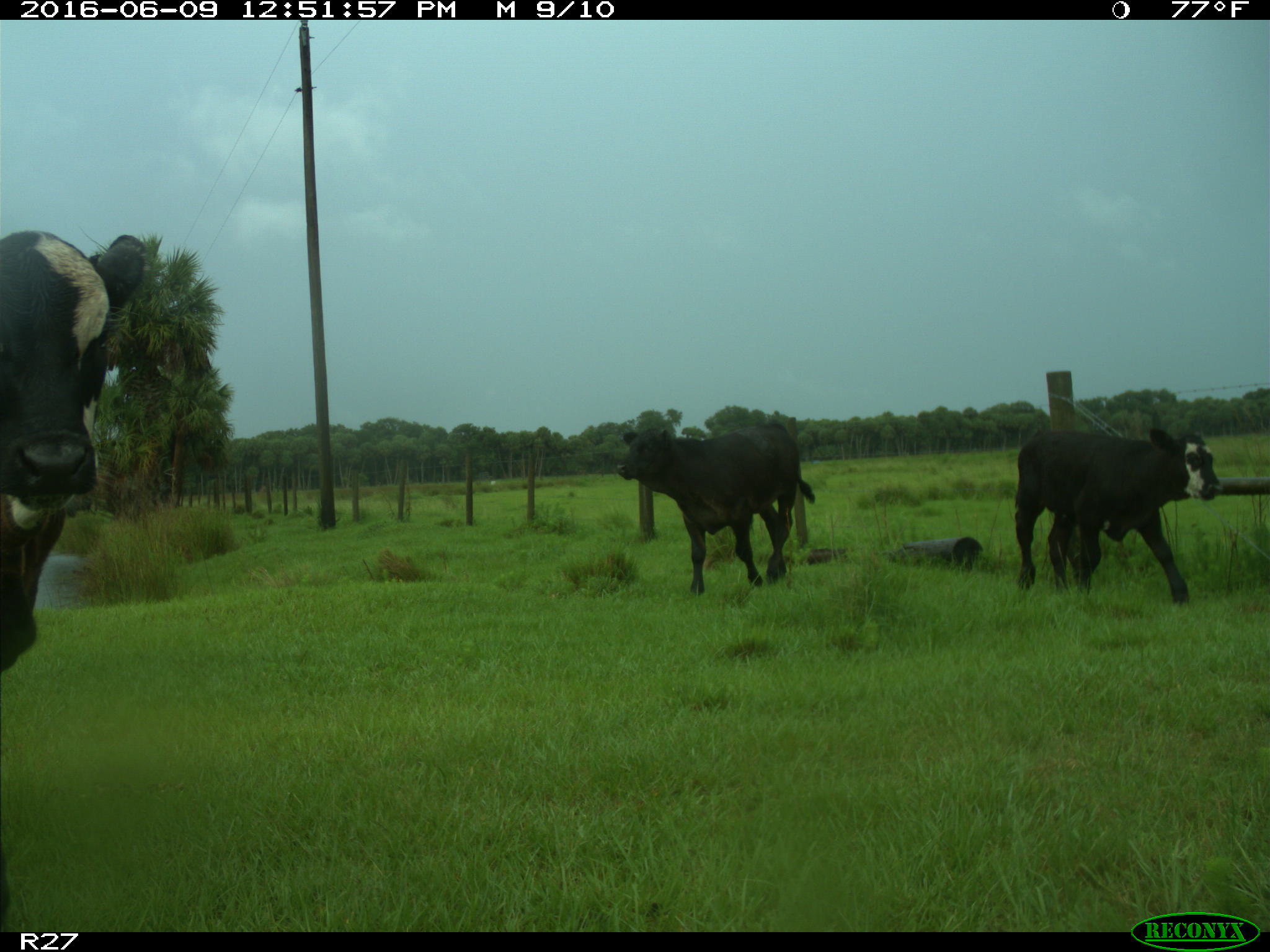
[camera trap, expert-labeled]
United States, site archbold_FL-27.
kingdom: Animalia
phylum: Chordata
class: Mammalia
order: Artiodactyla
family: Bovidae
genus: Bos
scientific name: Bos taurus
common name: domestic cow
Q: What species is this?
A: Bos taurus (domestic cow).